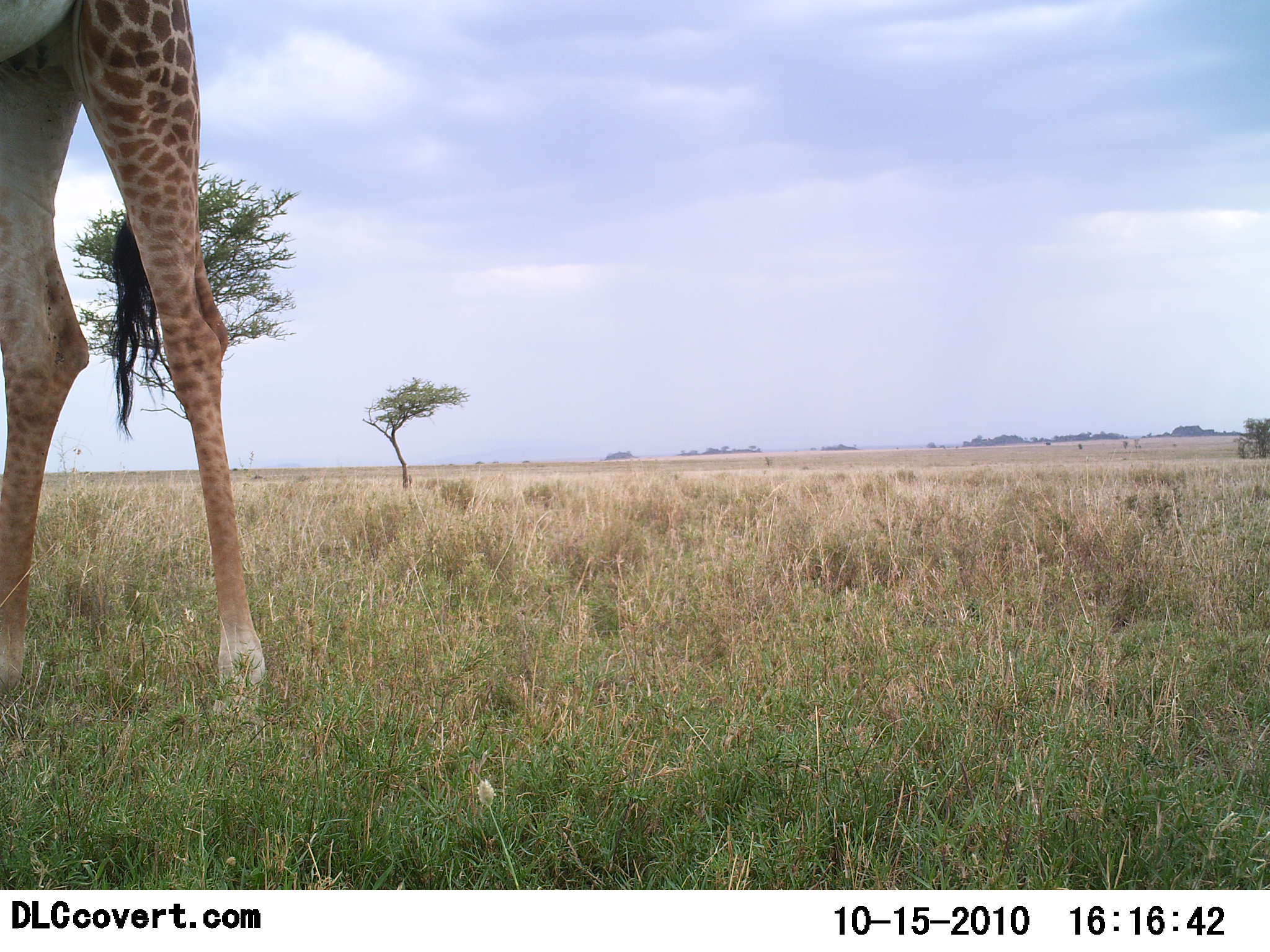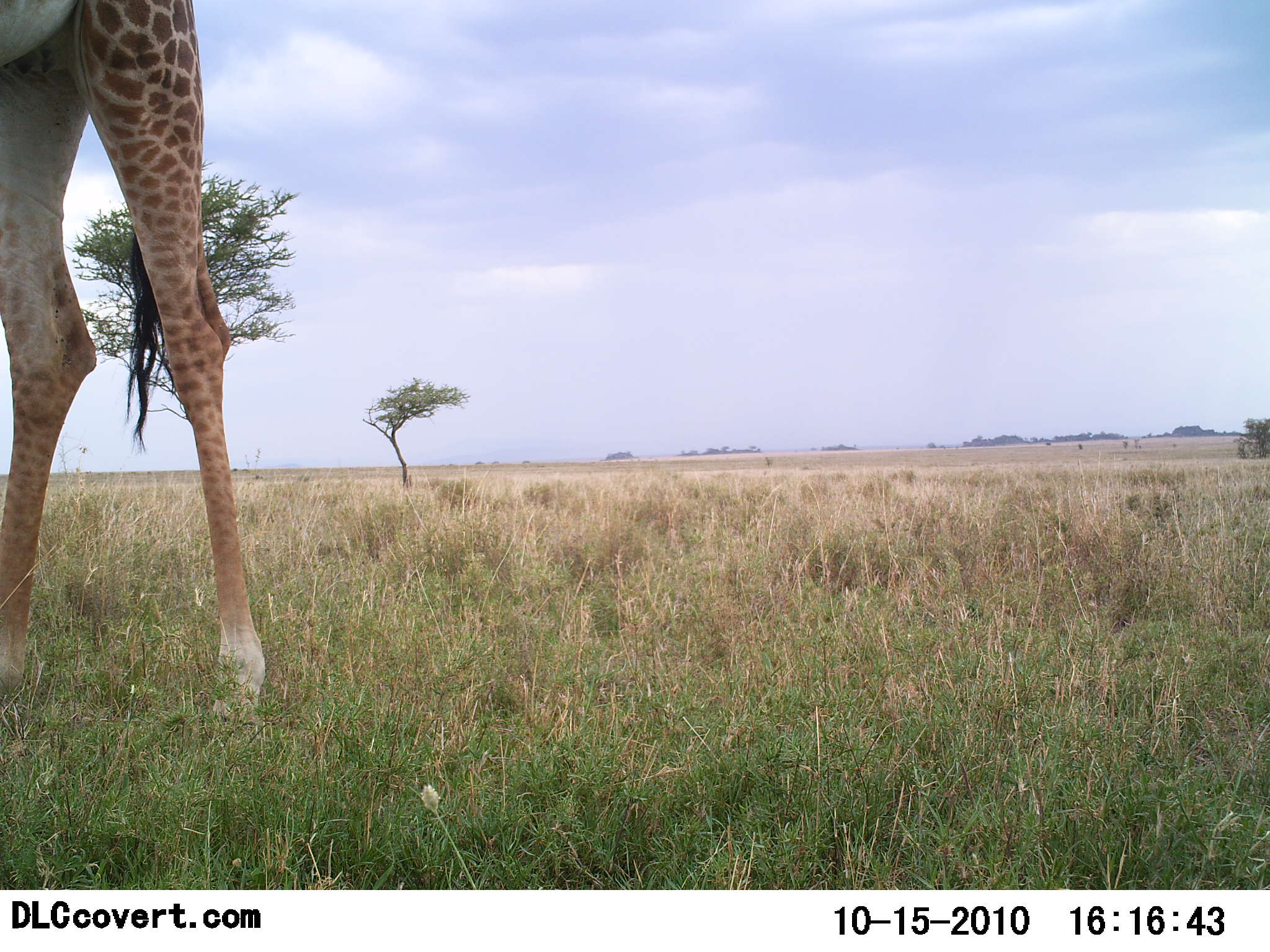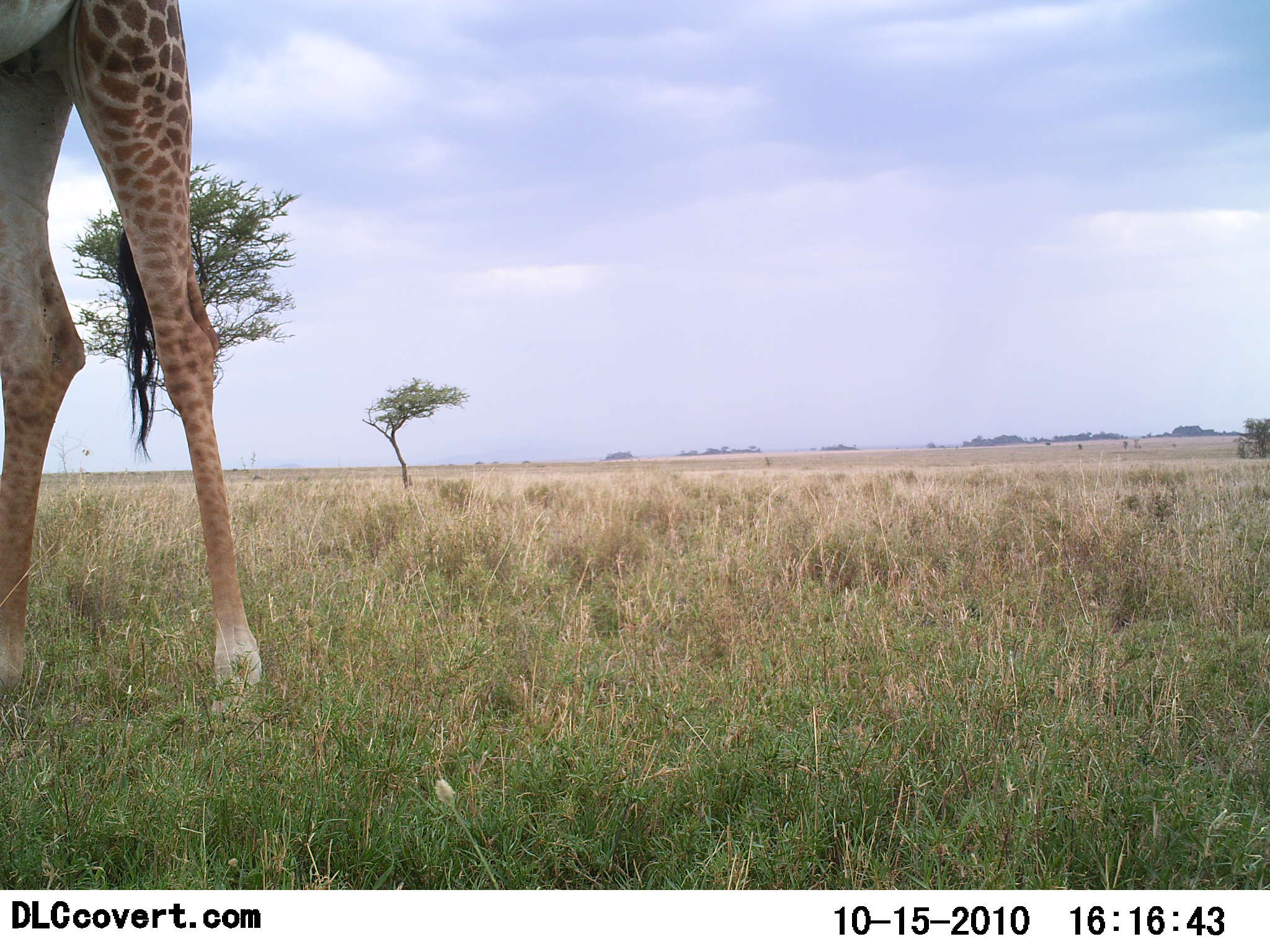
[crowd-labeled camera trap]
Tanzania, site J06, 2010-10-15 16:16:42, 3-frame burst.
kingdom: Animalia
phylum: Chordata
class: Mammalia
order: Artiodactyla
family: Giraffidae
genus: Giraffa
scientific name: Giraffa camelopardalis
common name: giraffe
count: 1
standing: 100%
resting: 0%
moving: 0%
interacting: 0%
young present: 0%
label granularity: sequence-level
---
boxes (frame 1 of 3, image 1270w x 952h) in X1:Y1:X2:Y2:
animal: 1:0:314:725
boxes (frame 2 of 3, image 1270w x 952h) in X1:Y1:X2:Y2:
animal: 0:2:266:732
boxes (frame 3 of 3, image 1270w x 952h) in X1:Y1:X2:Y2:
animal: 0:0:262:716